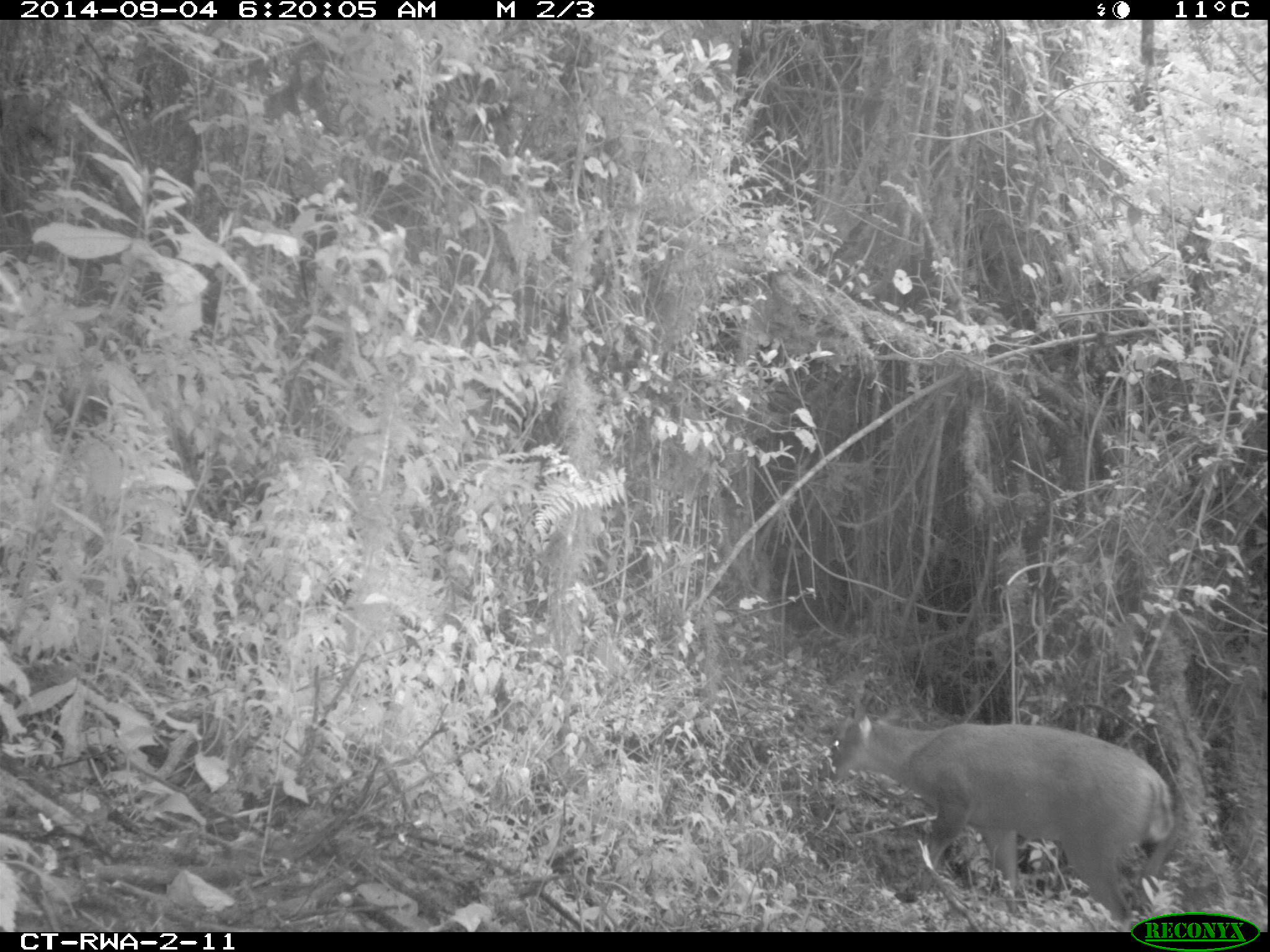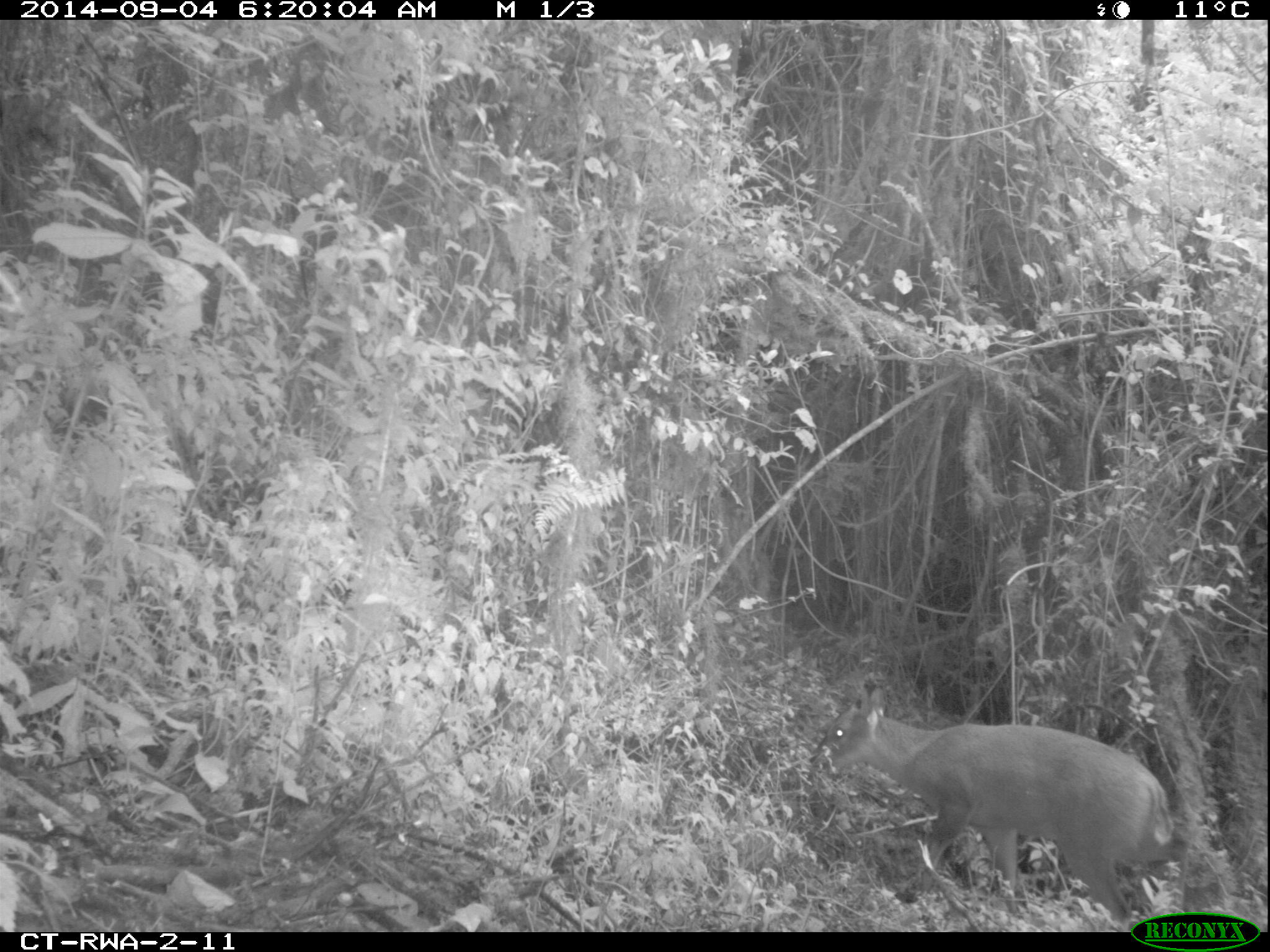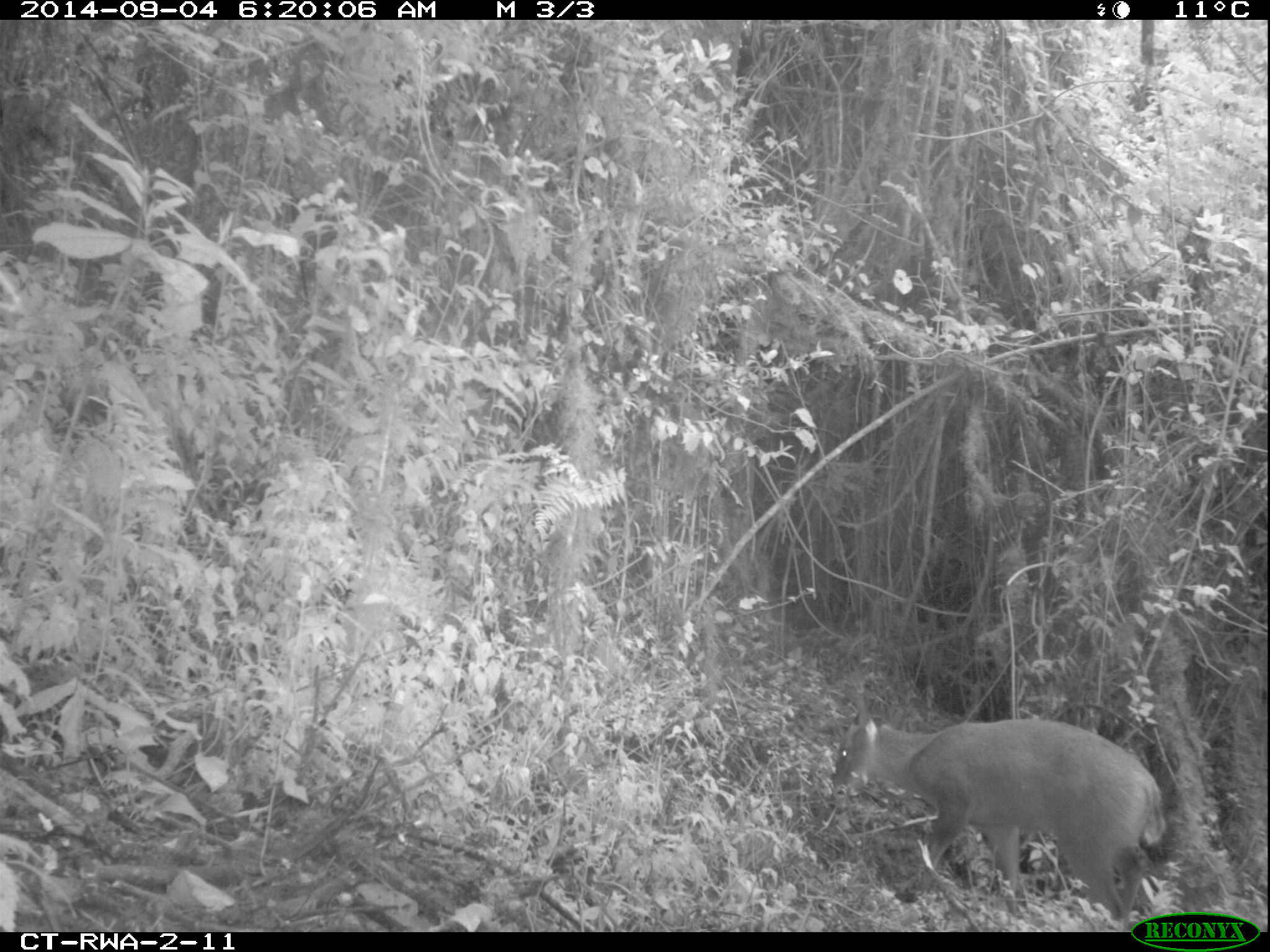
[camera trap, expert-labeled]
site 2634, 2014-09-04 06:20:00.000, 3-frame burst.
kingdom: Animalia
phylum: Chordata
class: Mammalia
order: Artiodactyla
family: Bovidae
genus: Cephalophus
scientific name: Cephalophus nigrifrons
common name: black-fronted duiker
Cephalophus nigrifrons (black-fronted duiker), count 1.